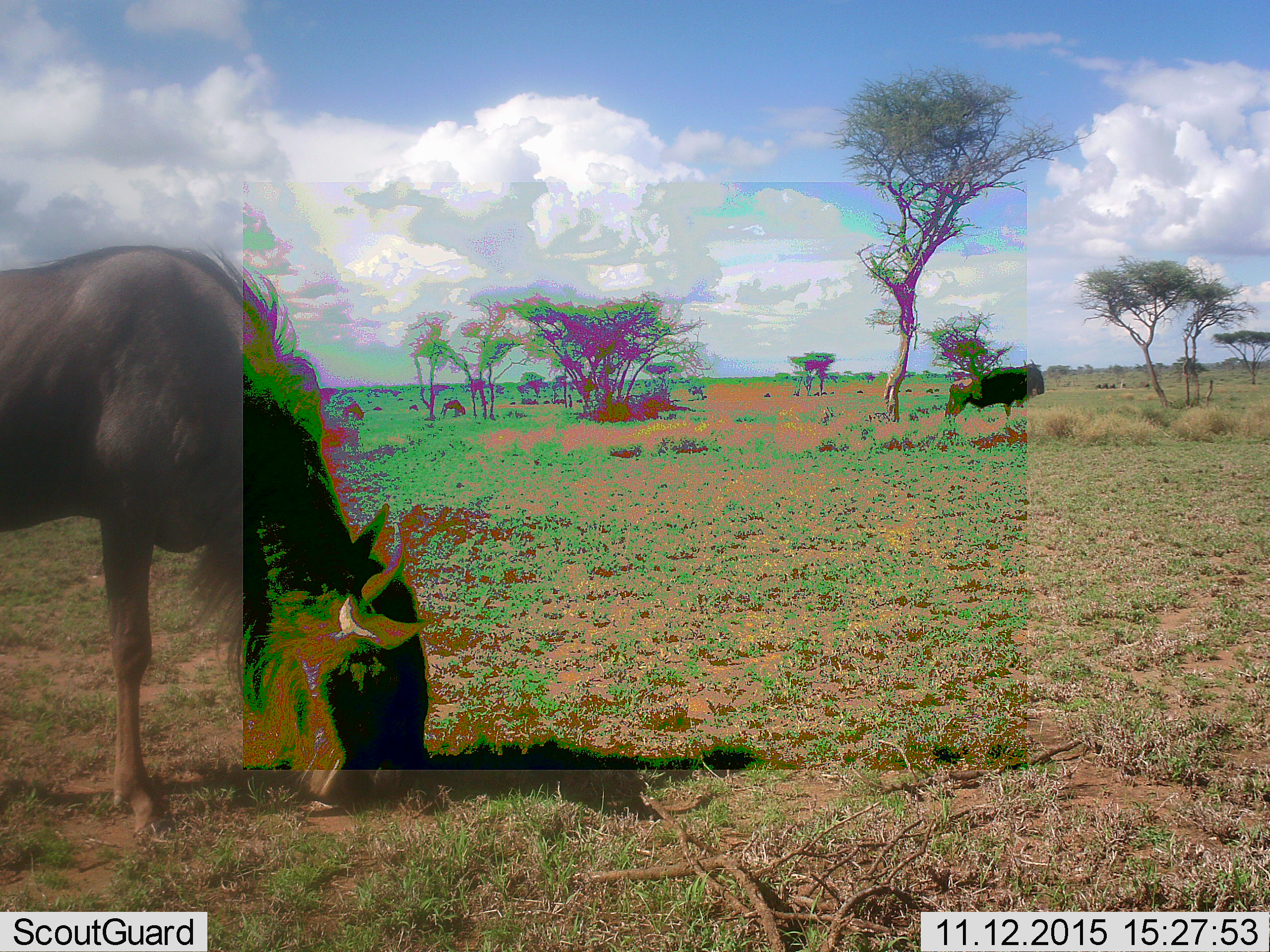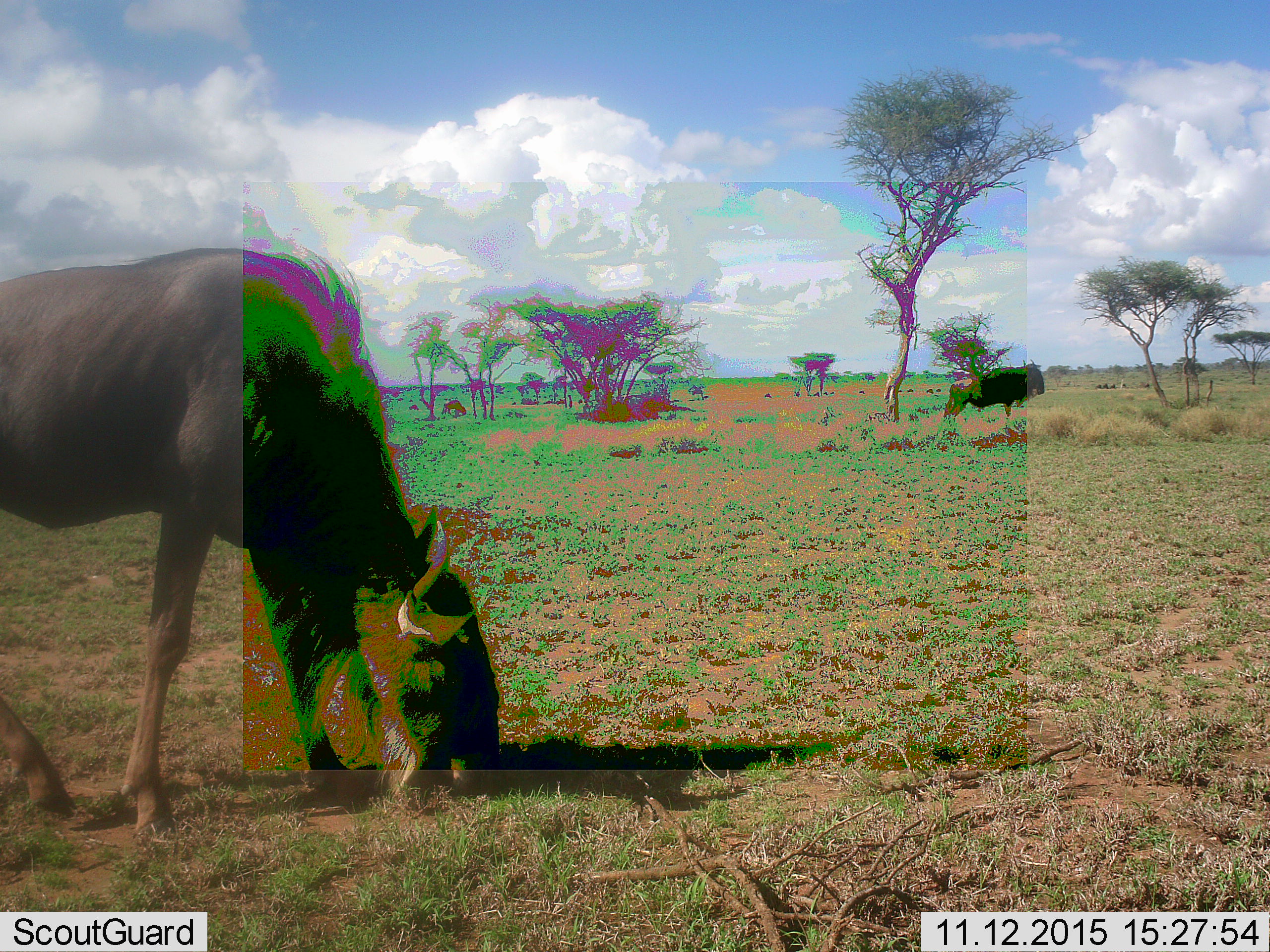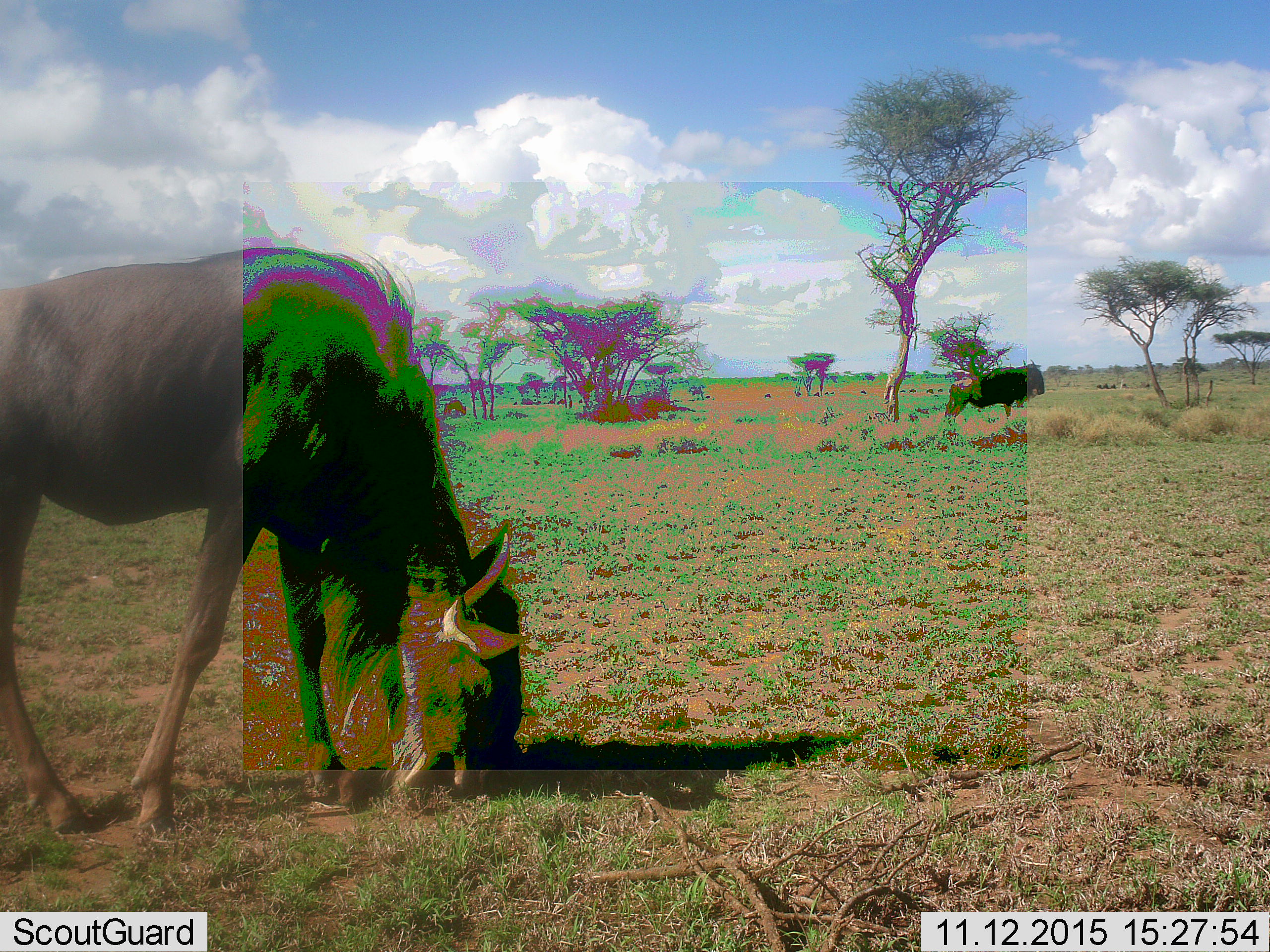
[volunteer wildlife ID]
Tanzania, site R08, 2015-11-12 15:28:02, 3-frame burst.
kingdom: Animalia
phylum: Chordata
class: Mammalia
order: Artiodactyla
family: Bovidae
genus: Connochaetes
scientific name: Connochaetes taurinus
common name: blue wildebeest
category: wildebeest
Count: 4.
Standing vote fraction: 30%.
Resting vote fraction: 20%.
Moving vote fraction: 10%.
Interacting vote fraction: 0%.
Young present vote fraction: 10%.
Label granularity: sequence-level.